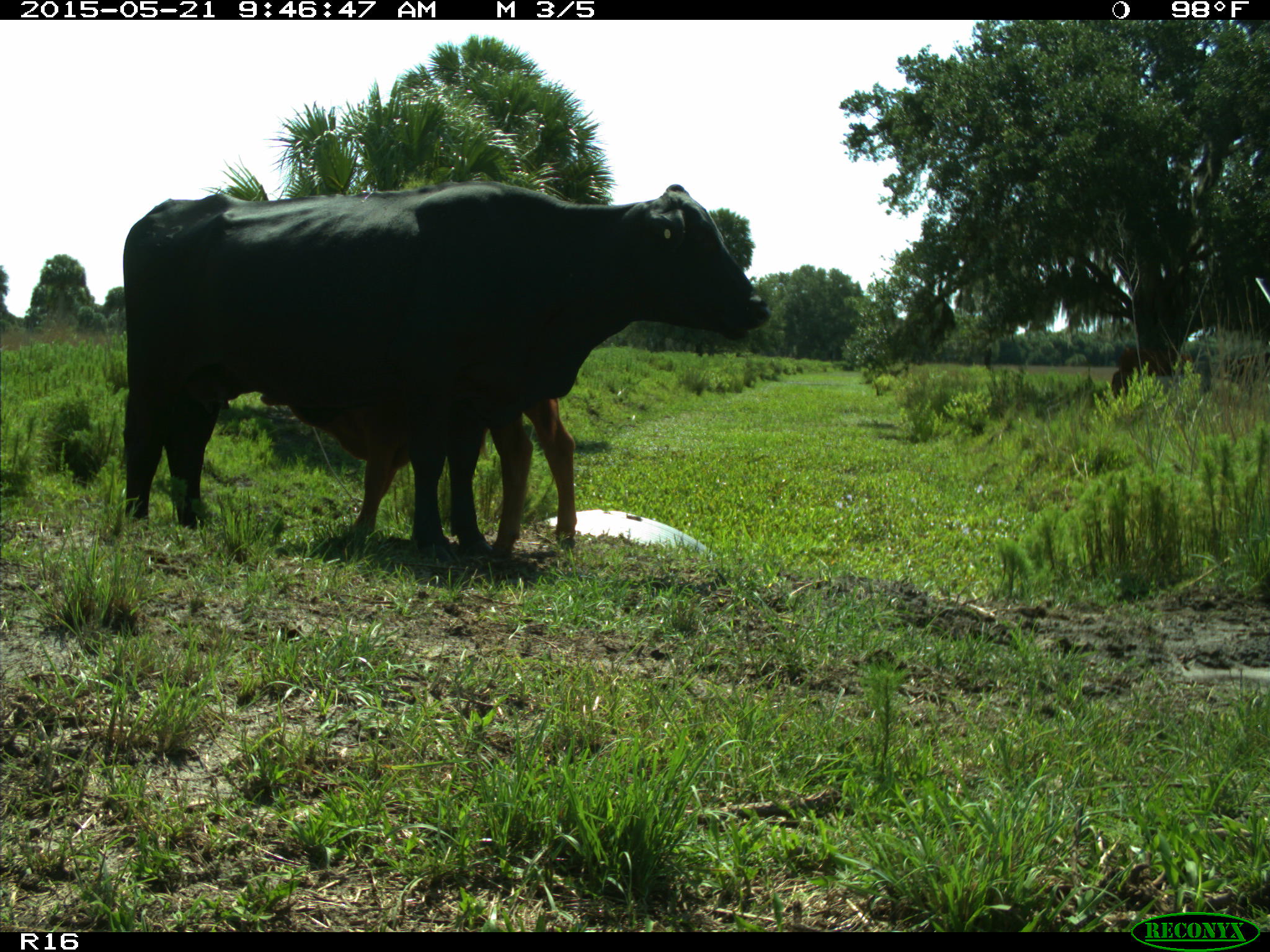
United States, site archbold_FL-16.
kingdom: Animalia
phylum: Chordata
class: Mammalia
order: Artiodactyla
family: Bovidae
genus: Bos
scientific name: Bos taurus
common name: domestic cow